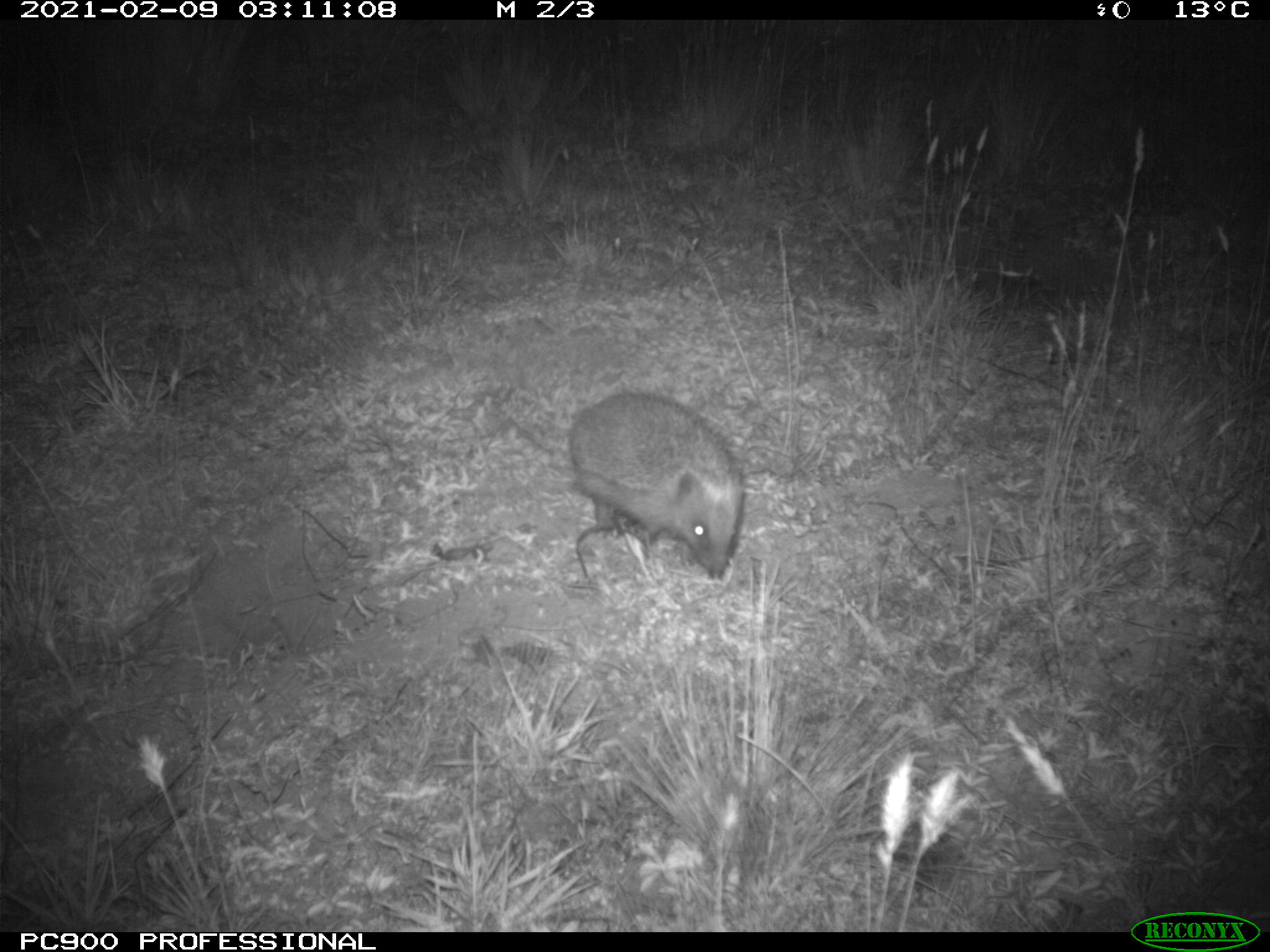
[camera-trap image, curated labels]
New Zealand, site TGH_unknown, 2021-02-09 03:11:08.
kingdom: Animalia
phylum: Chordata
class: Mammalia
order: Eulipotyphla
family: Erinaceidae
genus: Erinaceus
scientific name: Erinaceus europaeus europaeus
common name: european hedgehog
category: hedgehog